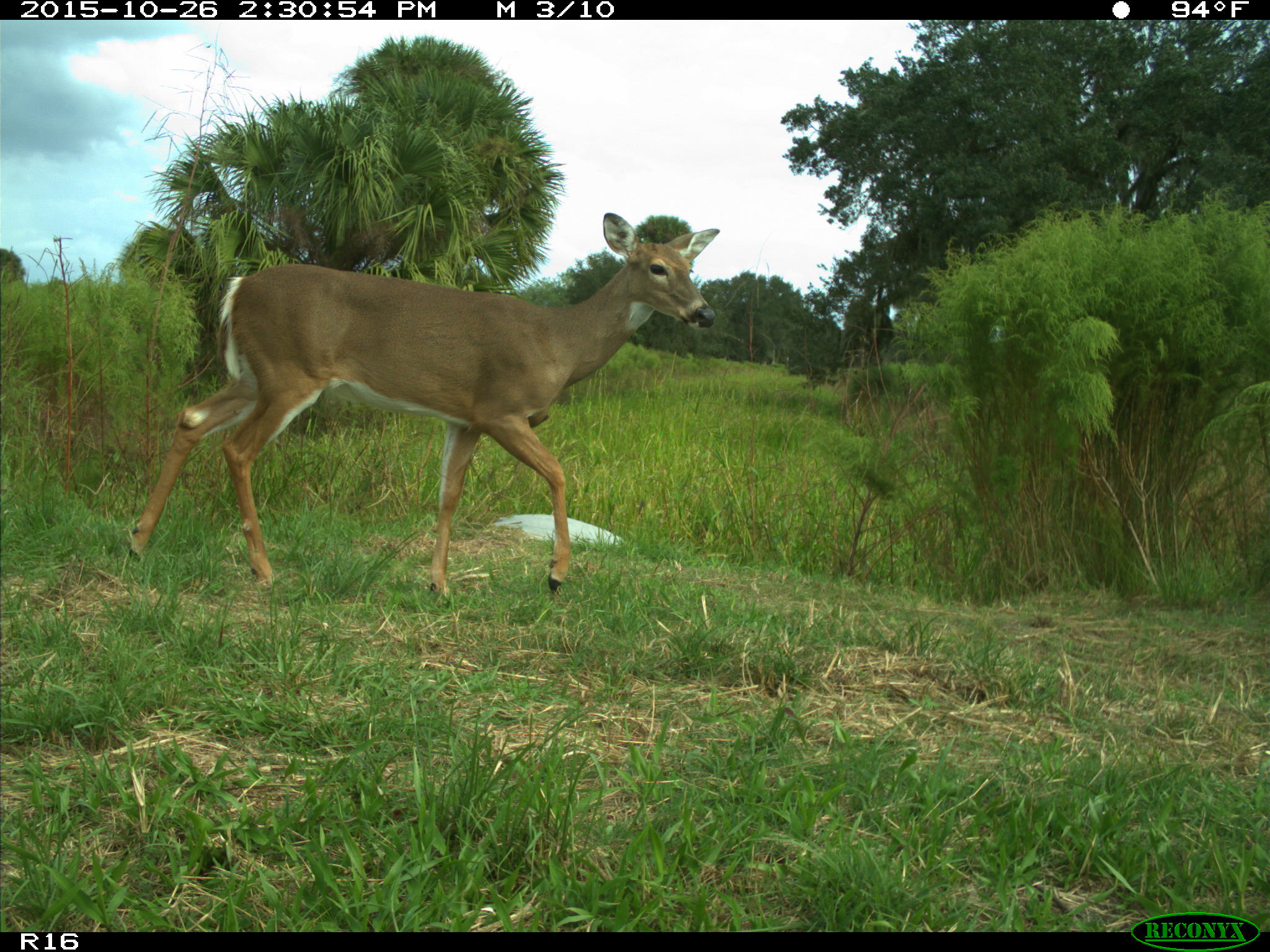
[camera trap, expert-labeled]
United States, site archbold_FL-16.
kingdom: Animalia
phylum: Chordata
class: Mammalia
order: Artiodactyla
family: Cervidae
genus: Odocoileus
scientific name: Odocoileus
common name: deer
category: unidentified deer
Unidentified deer (deer) (Odocoileus).